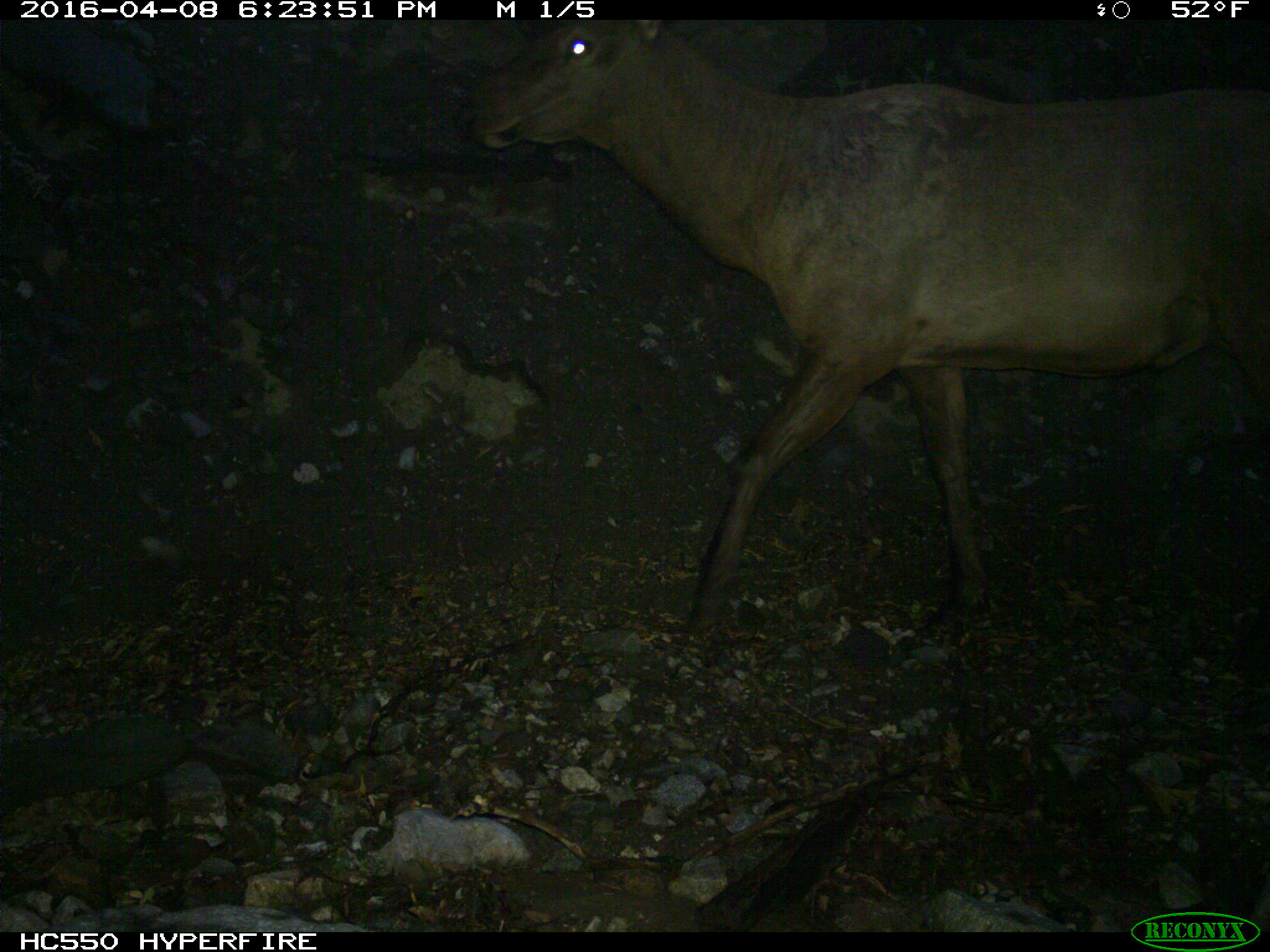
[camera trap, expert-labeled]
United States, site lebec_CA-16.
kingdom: Animalia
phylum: Chordata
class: Mammalia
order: Artiodactyla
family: Cervidae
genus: Cervus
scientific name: Cervus canadensis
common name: elk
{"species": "Cervus canadensis (elk)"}